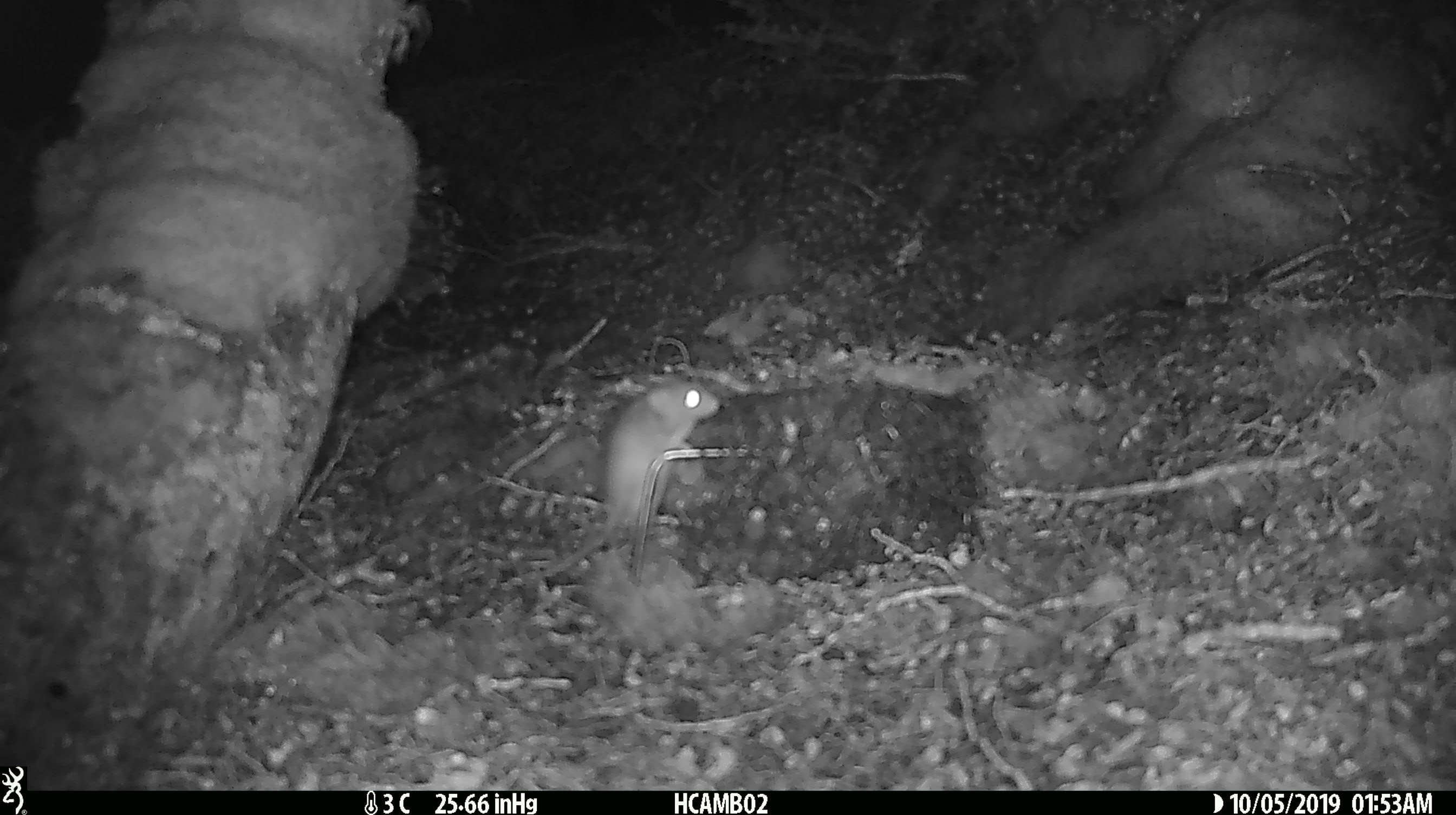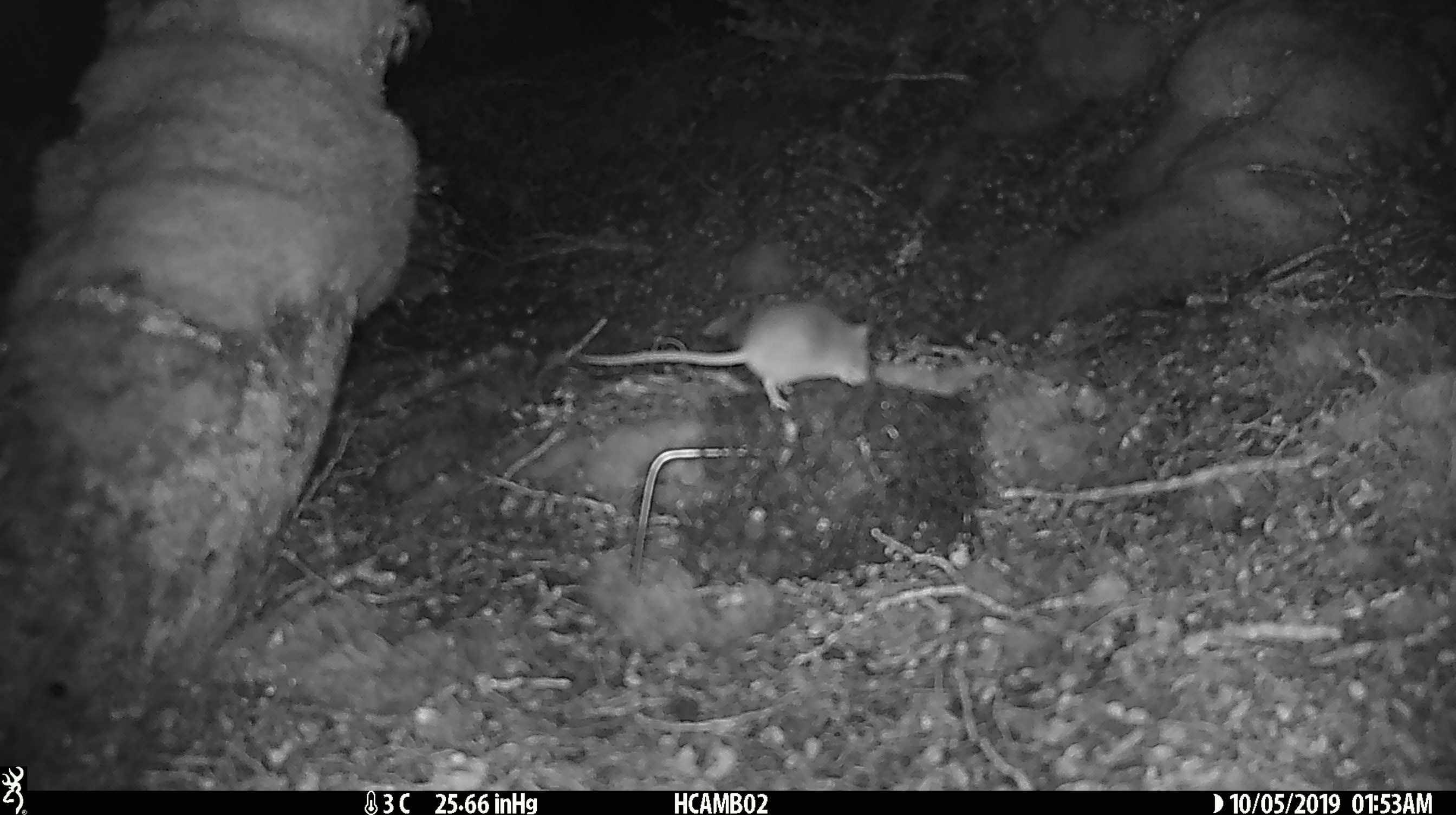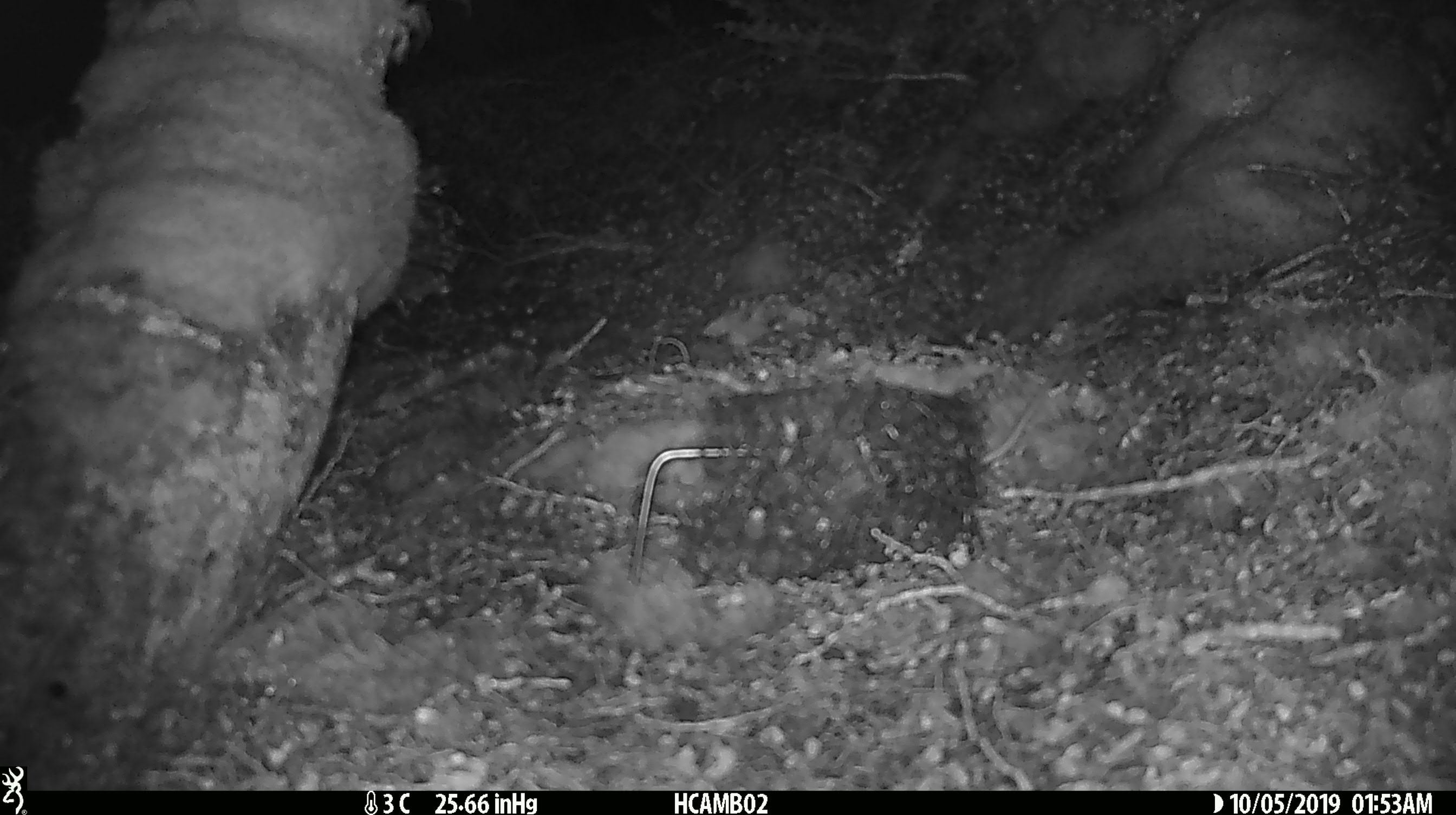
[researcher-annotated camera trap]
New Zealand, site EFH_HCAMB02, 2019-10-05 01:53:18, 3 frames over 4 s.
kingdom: Animalia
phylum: Chordata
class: Mammalia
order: Rodentia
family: Muridae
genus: Mus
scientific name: Mus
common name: mouse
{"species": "mouse (Mus)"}